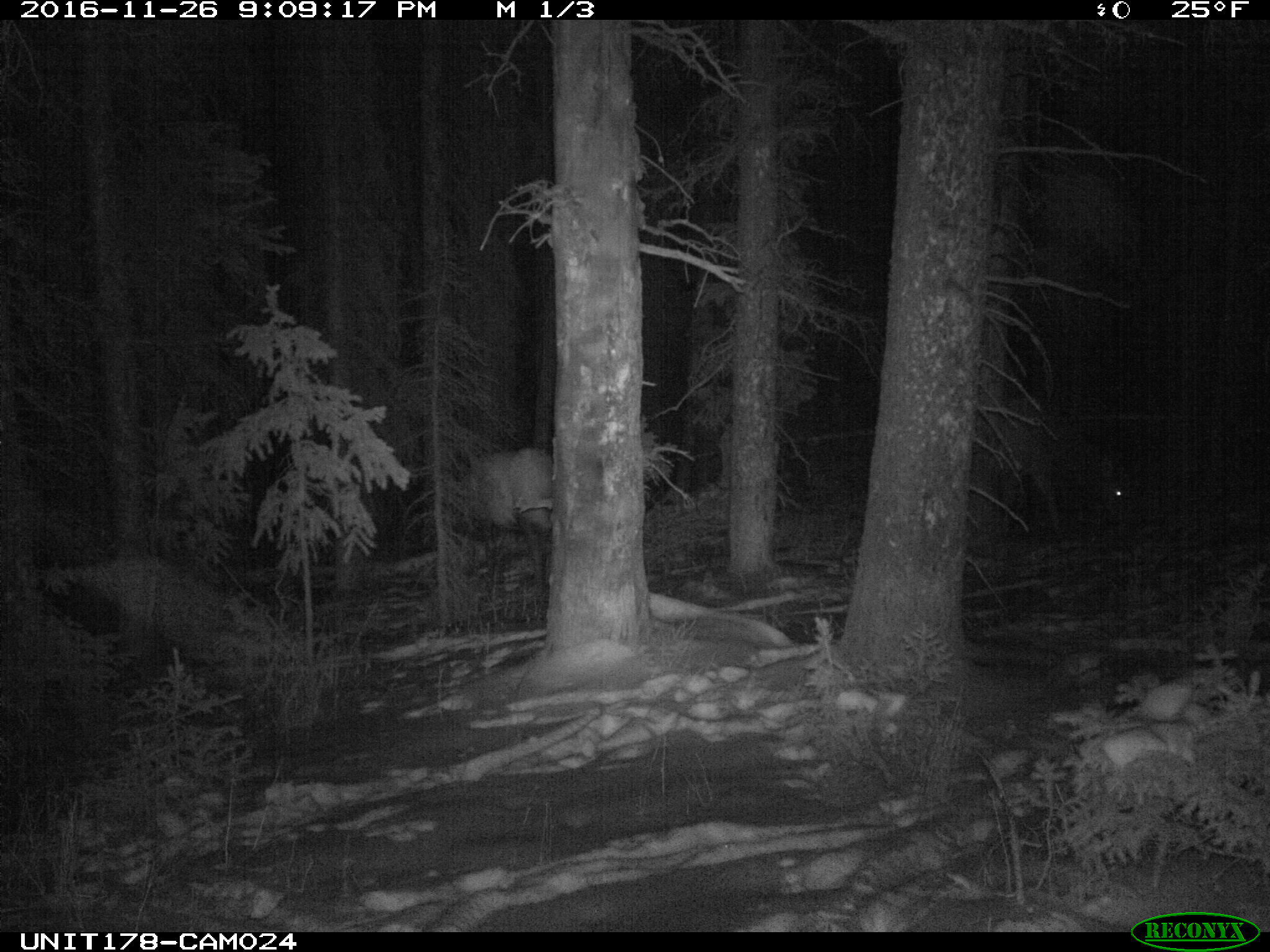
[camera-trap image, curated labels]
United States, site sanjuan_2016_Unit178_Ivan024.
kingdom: Animalia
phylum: Chordata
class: Mammalia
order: Artiodactyla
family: Cervidae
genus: Cervus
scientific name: Cervus elaphus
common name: red deer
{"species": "Cervus elaphus (red deer)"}